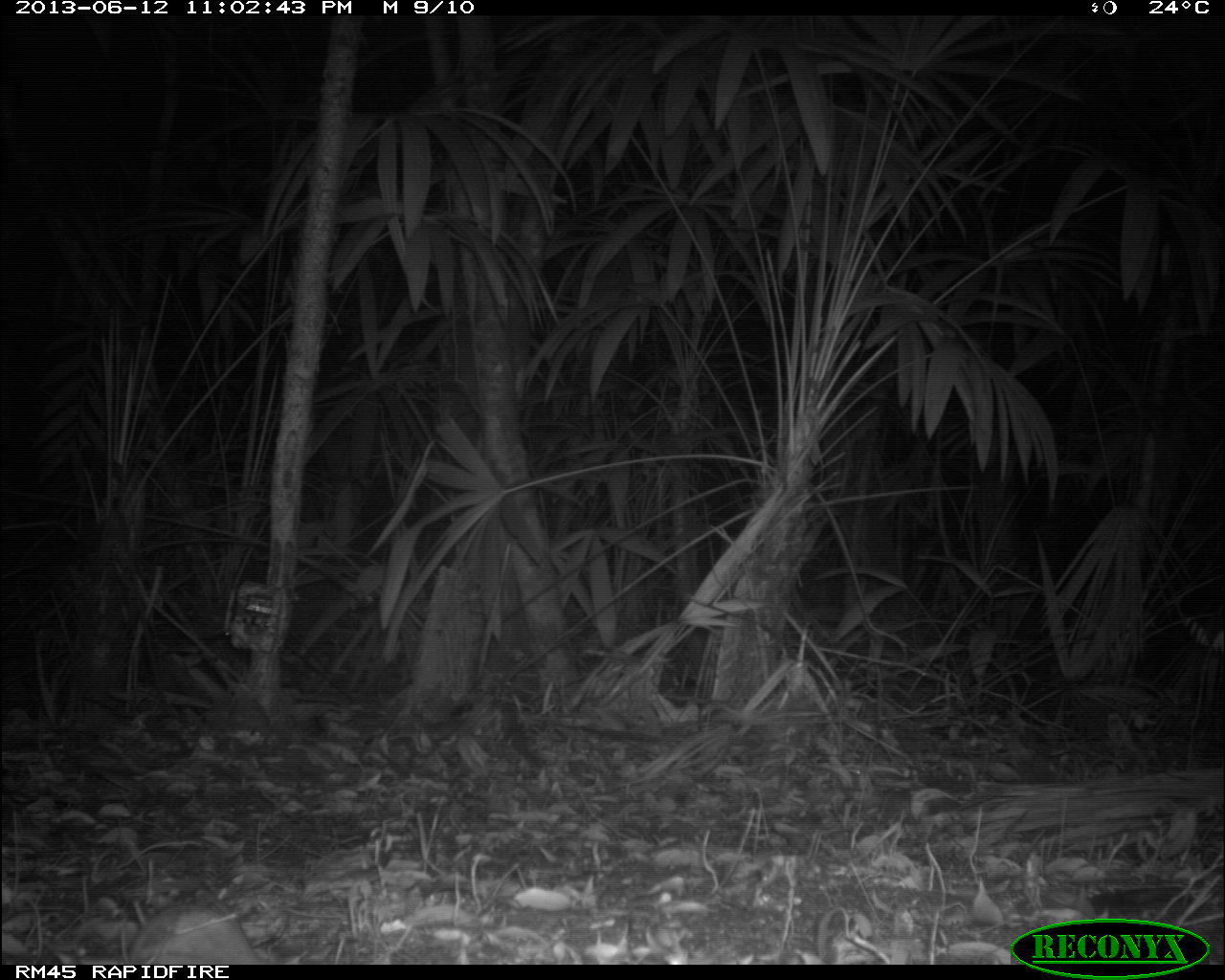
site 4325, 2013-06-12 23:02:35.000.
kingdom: Animalia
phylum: Chordata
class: Mammalia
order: Carnivora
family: Felidae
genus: Puma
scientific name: Puma concolor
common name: mountain lion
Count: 1.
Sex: male.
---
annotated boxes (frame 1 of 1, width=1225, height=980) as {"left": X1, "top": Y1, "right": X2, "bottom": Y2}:
puma concolor: {"left": 122, "top": 901, "right": 257, "bottom": 964}